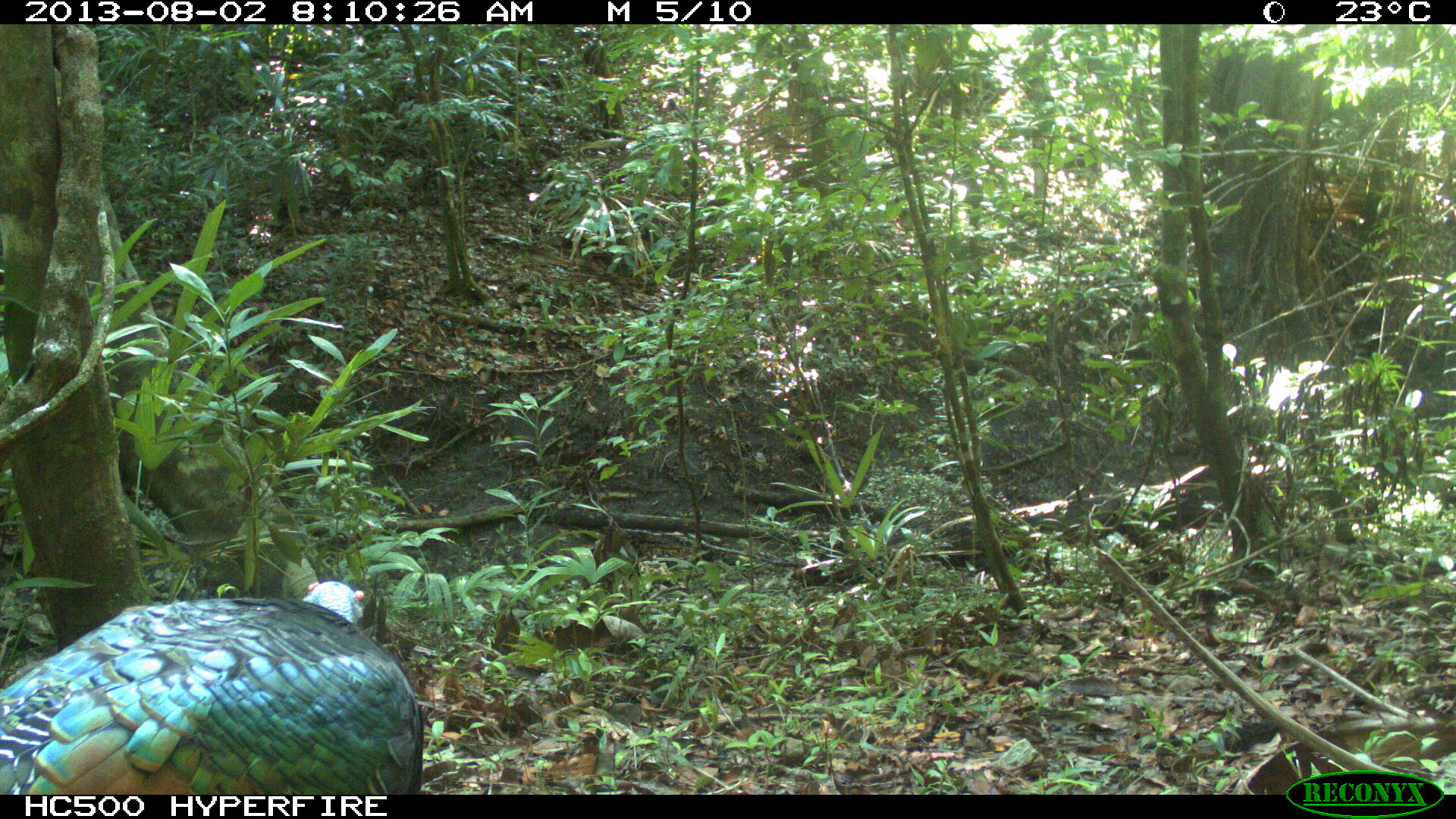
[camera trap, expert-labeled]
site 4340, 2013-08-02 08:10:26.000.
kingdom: Animalia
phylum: Chordata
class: Aves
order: Galliformes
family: Phasianidae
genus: Meleagris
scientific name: Meleagris ocellata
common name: ocellated turkey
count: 1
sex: male